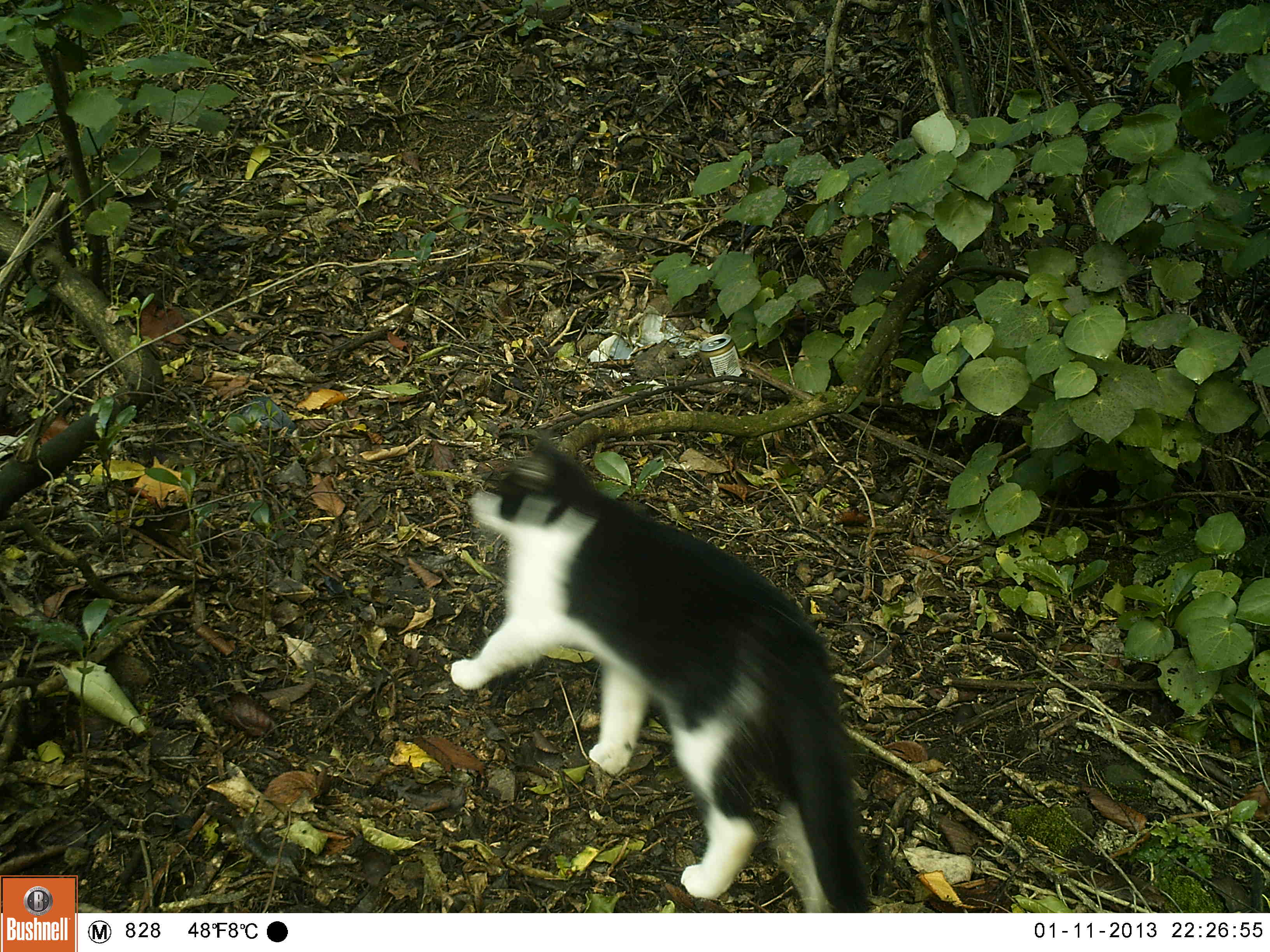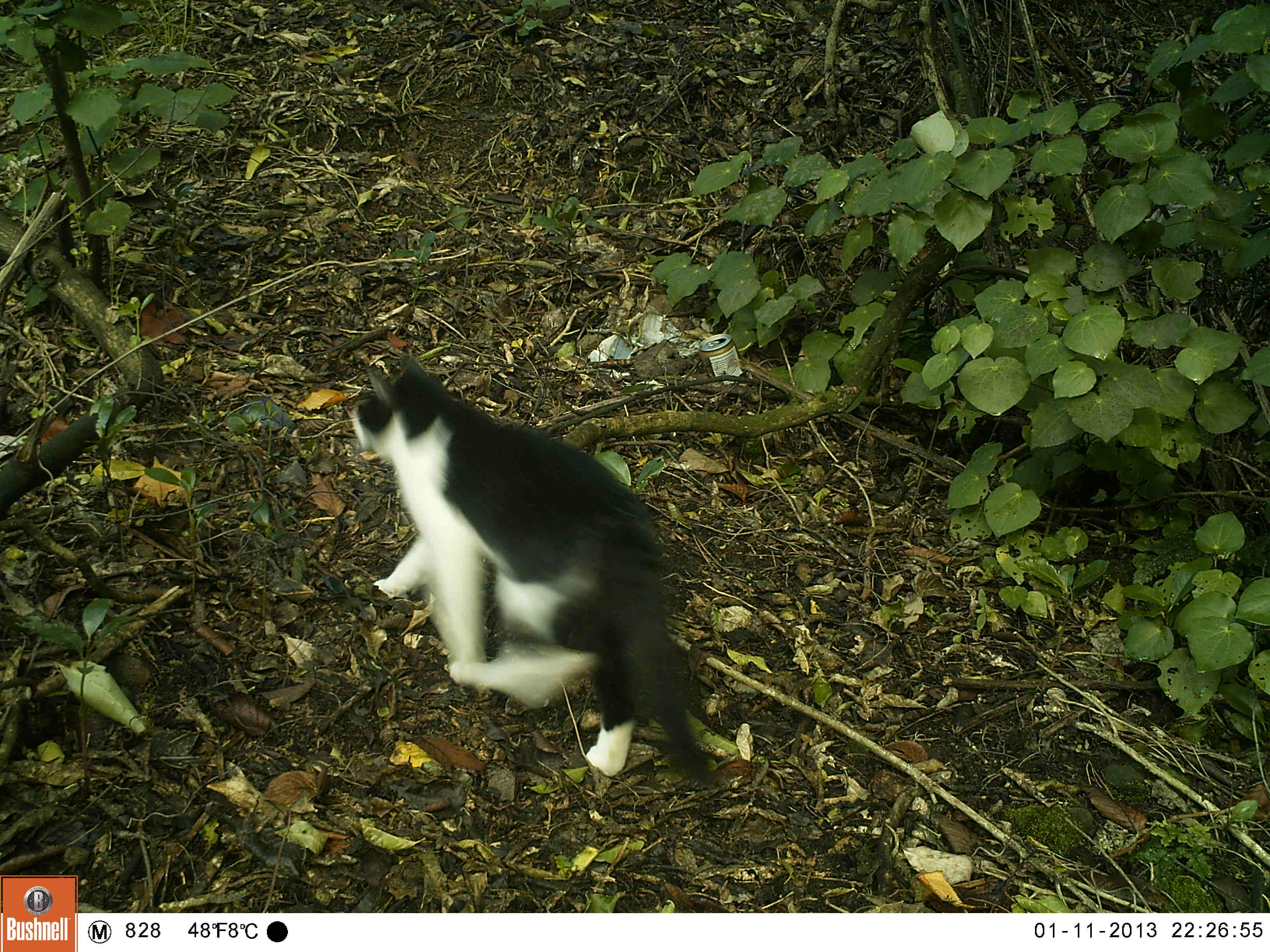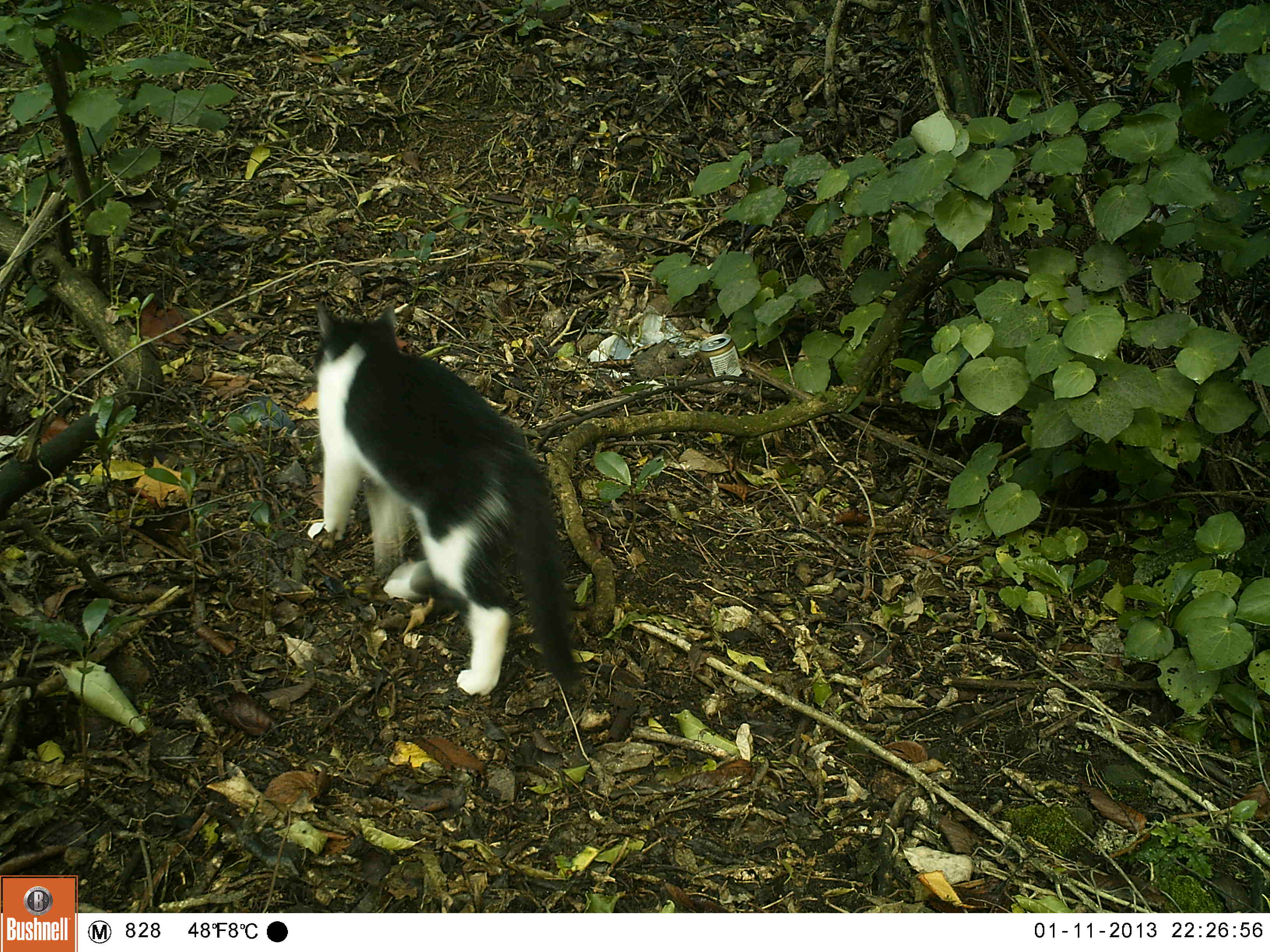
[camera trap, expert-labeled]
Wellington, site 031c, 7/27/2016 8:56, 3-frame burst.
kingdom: Animalia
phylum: Chordata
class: Mammalia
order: Carnivora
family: Felidae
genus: Felis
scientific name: Felis catus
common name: cat